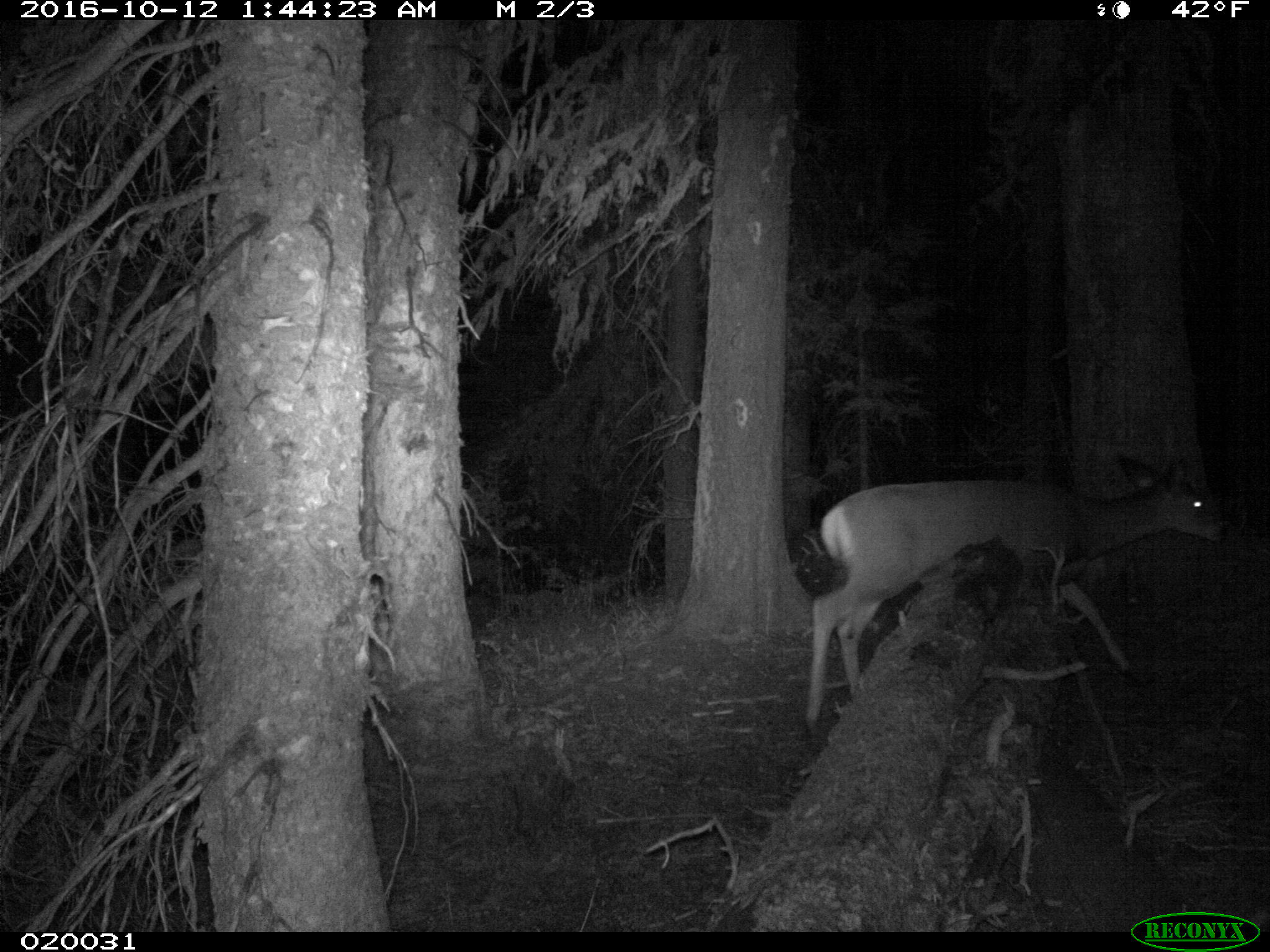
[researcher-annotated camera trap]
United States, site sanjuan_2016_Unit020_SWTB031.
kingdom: Animalia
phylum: Chordata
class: Mammalia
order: Artiodactyla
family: Cervidae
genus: Odocoileus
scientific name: Odocoileus hemionus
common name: mule deer